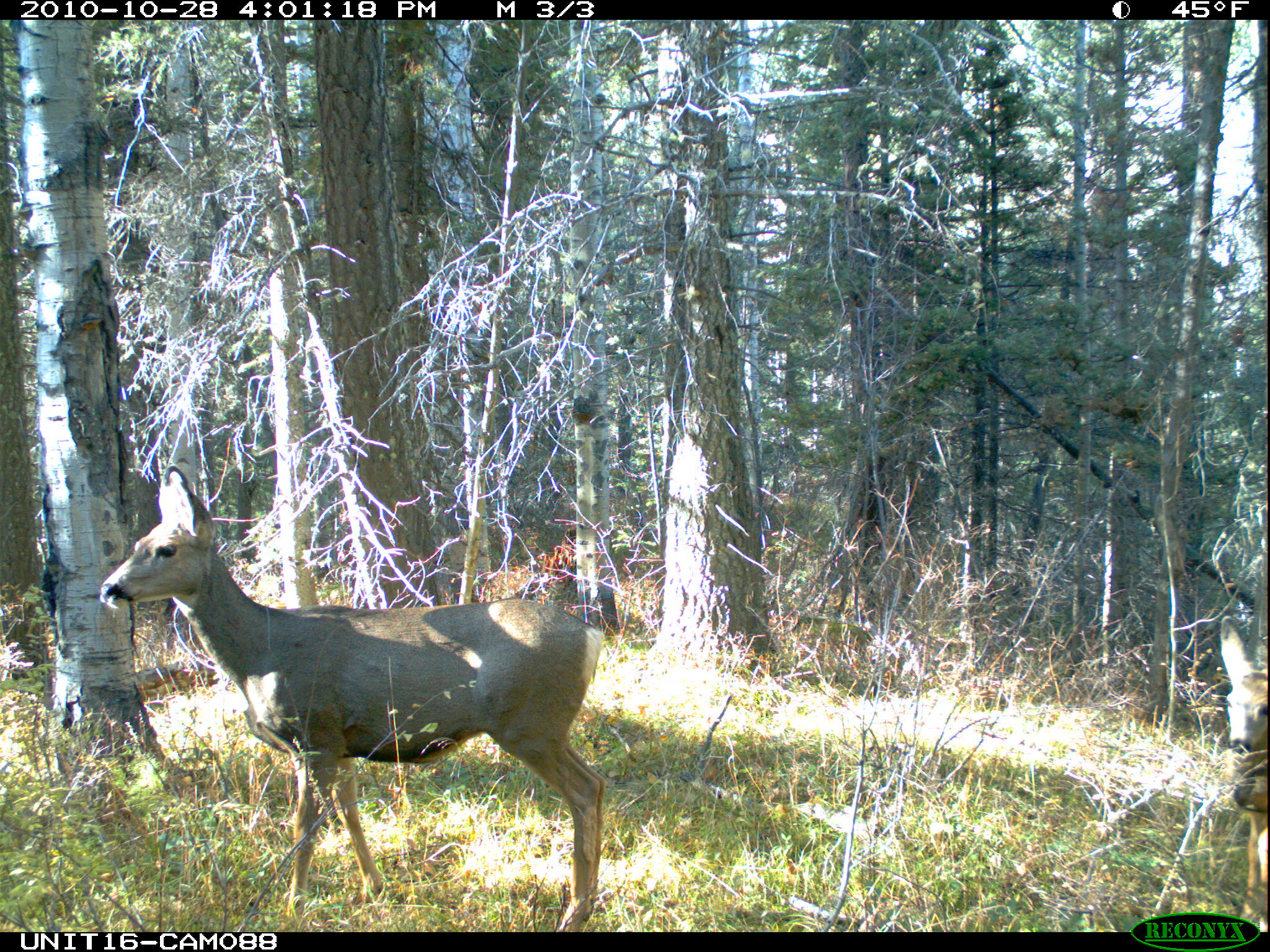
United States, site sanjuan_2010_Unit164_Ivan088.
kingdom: Animalia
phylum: Chordata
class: Mammalia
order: Artiodactyla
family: Cervidae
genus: Odocoileus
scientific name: Odocoileus hemionus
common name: mule deer